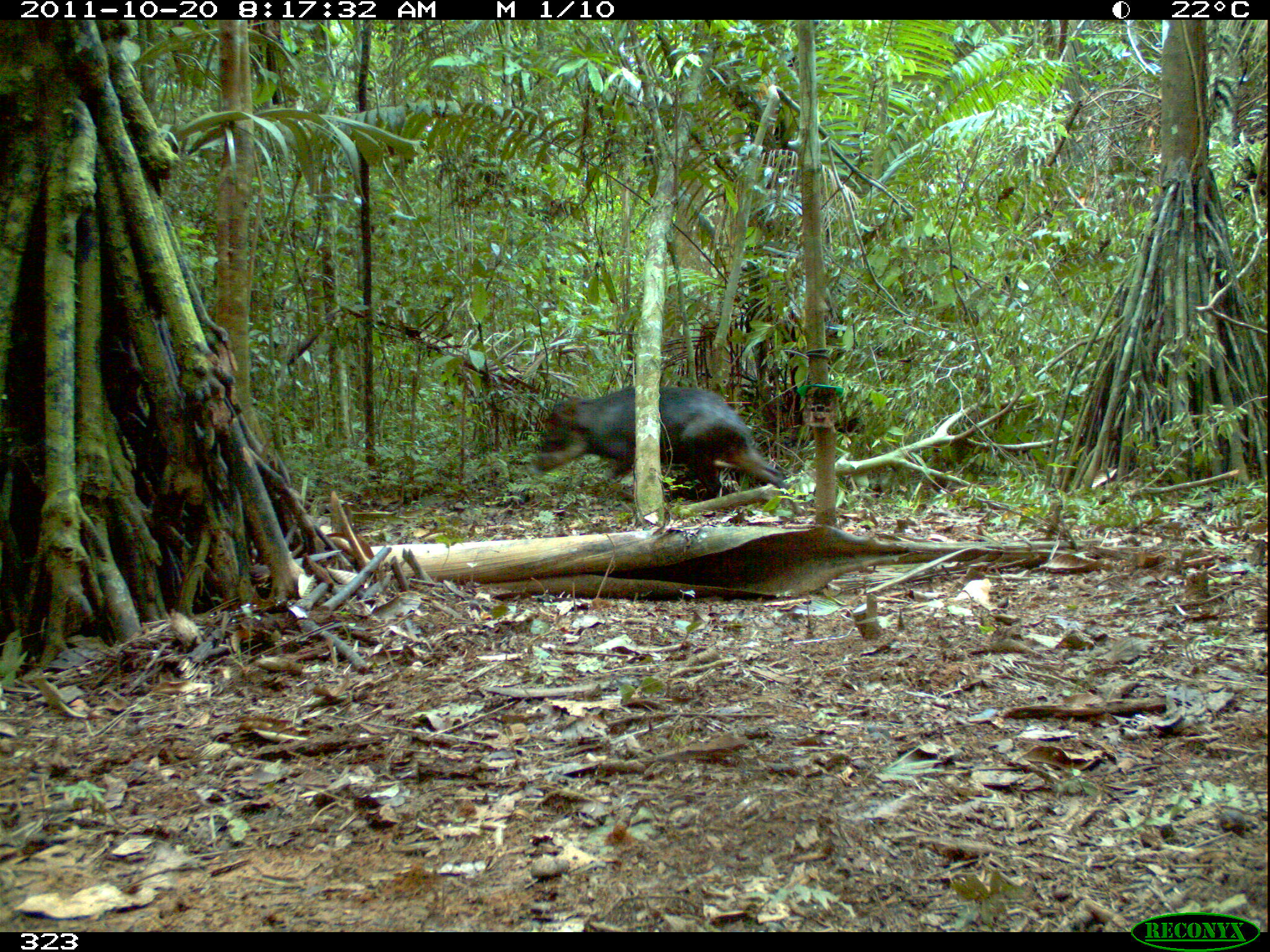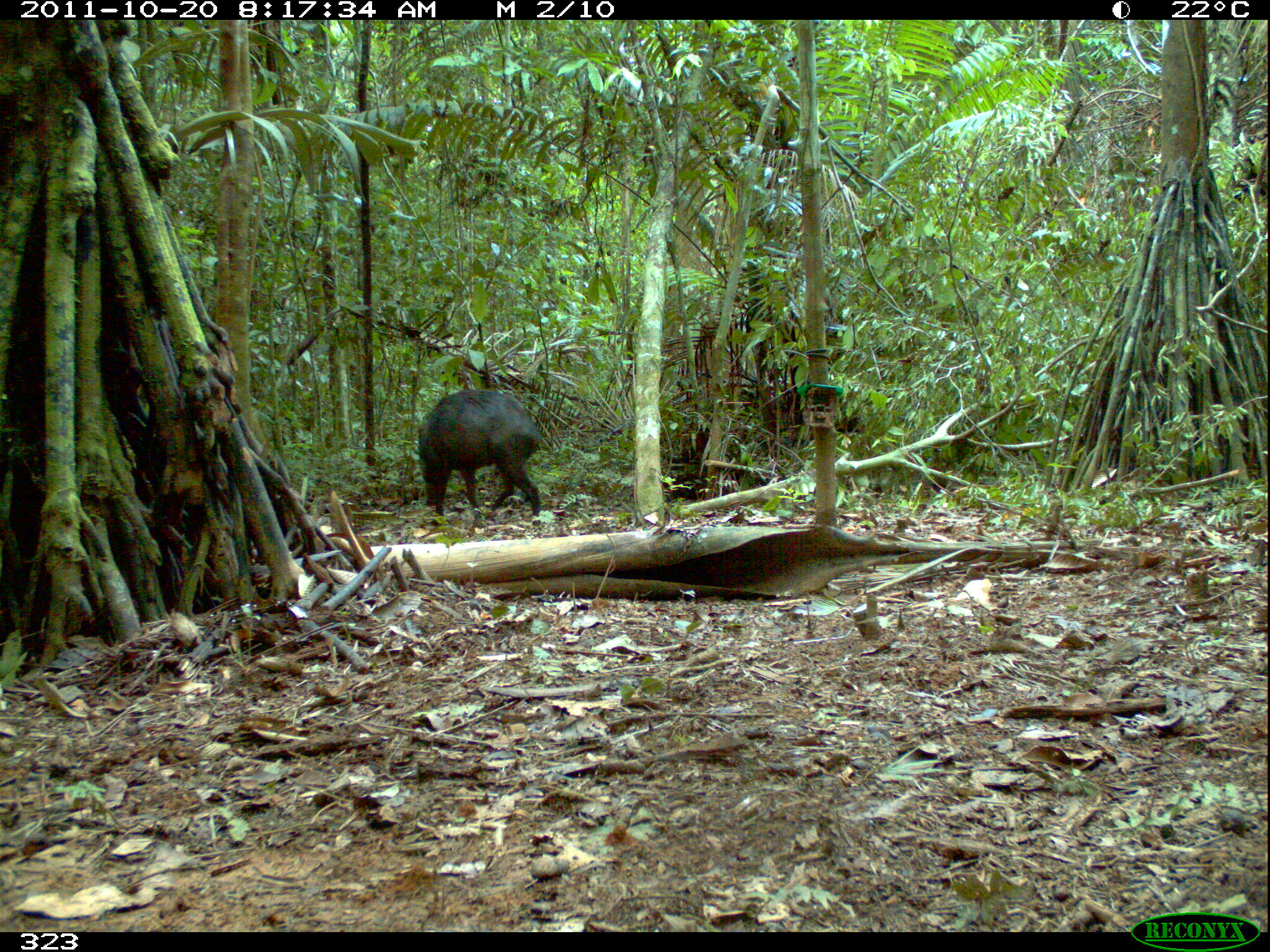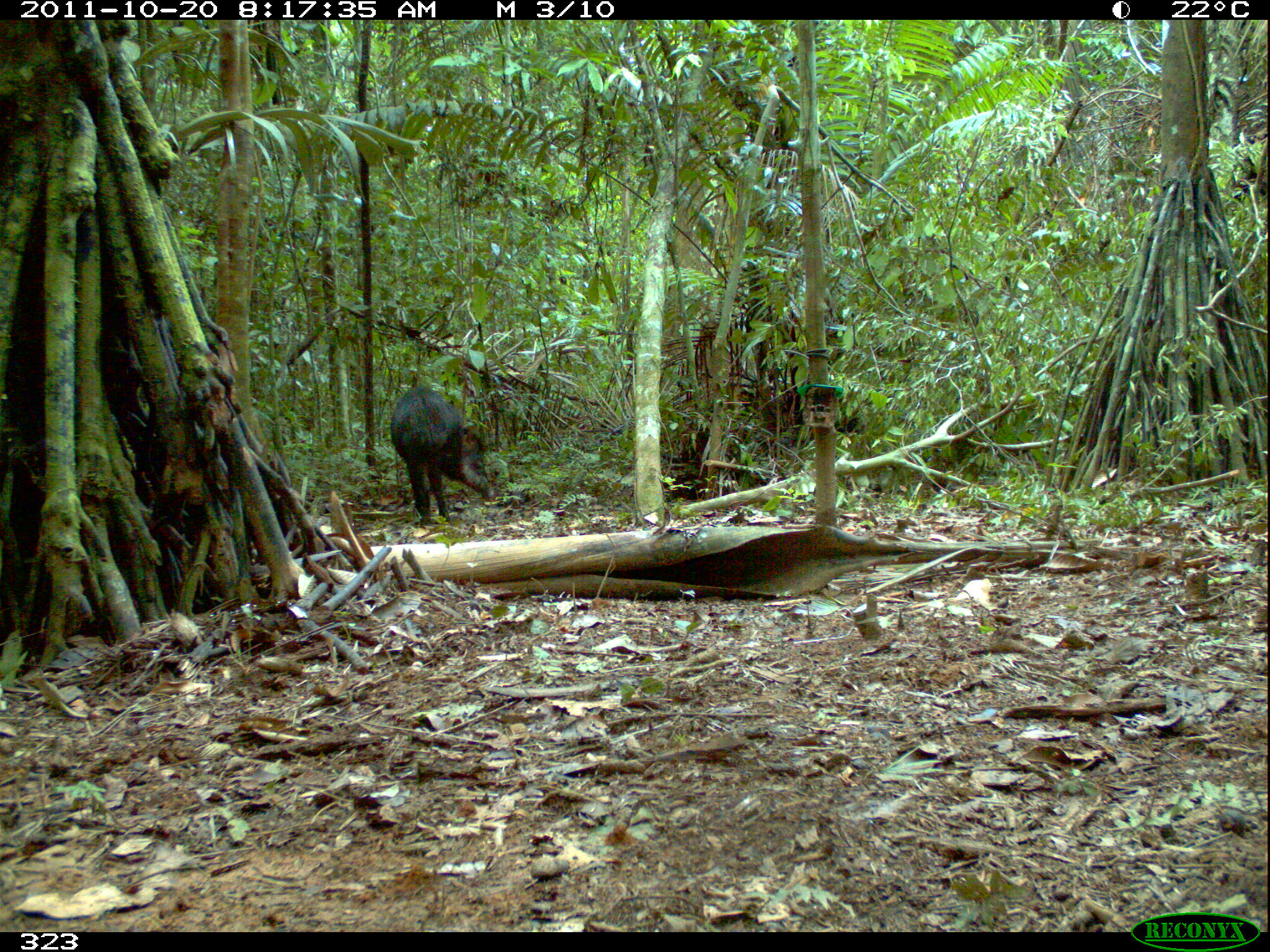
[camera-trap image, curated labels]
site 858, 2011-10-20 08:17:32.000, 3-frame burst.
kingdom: Animalia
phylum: Chordata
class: Mammalia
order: Artiodactyla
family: Tayassuidae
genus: Tayassu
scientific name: Tayassu pecari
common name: white-lipped peccary